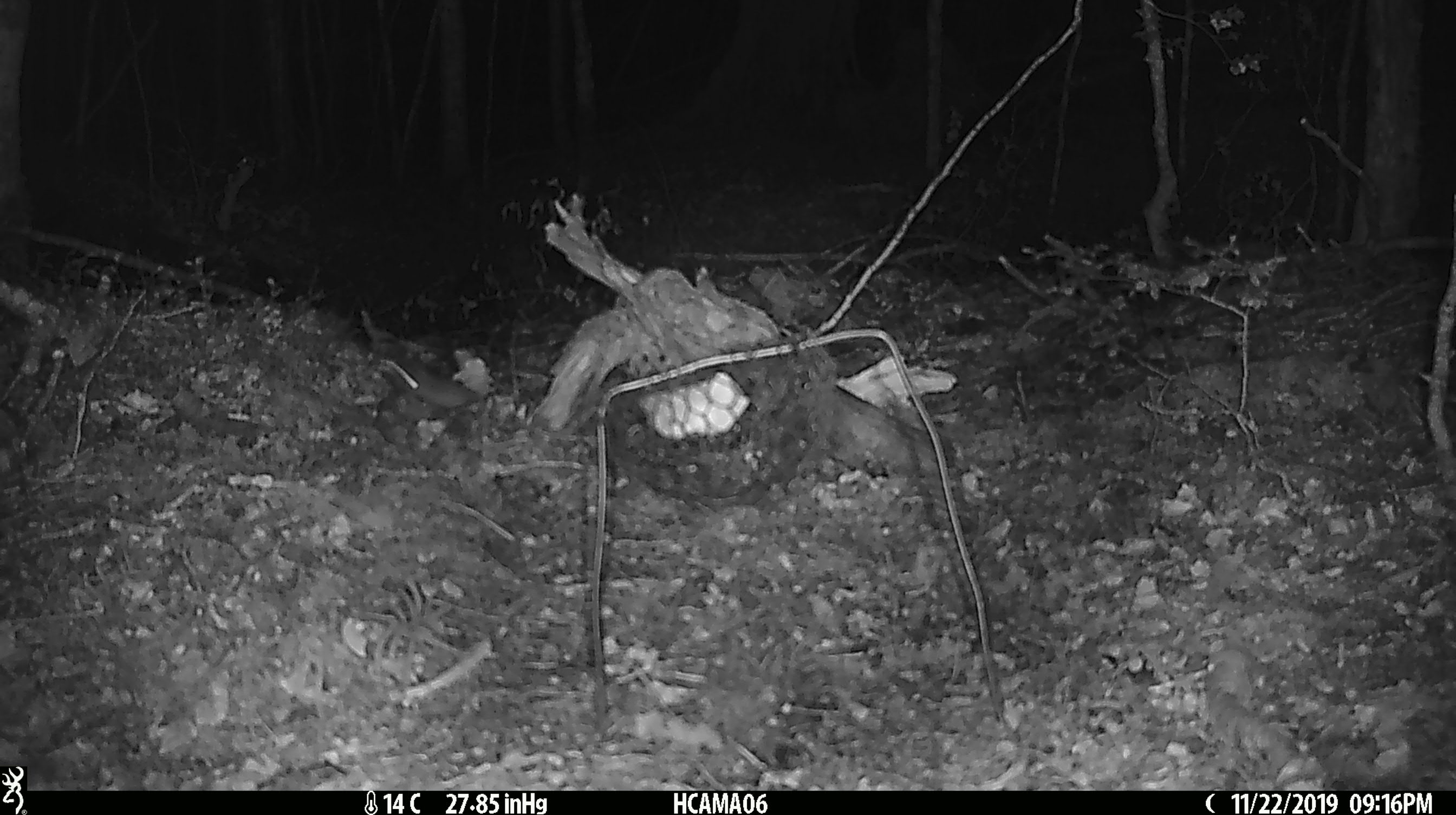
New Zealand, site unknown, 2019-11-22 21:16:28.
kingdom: Animalia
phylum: Chordata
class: Mammalia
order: Rodentia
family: Muridae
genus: Mus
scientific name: Mus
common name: mouse